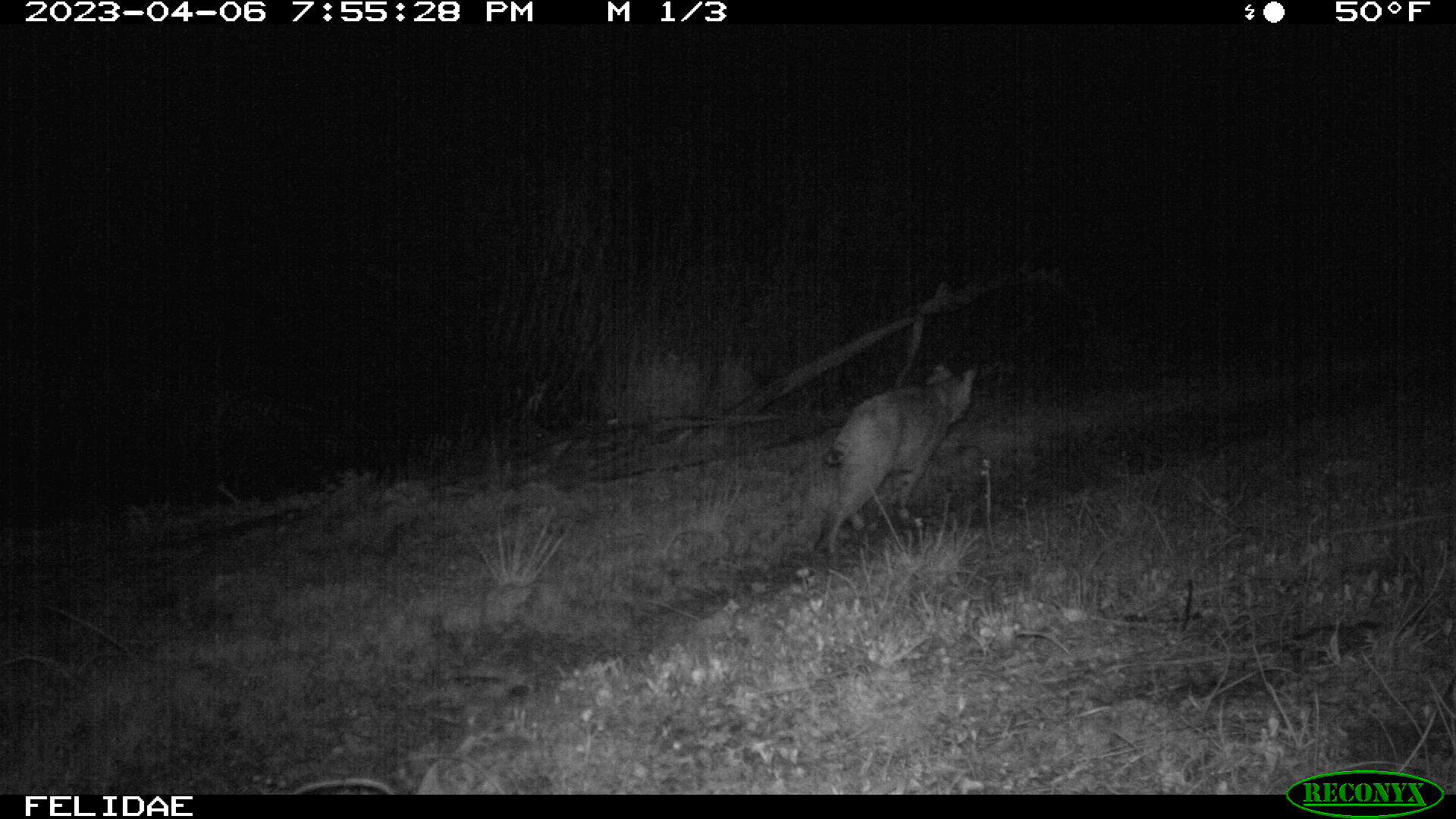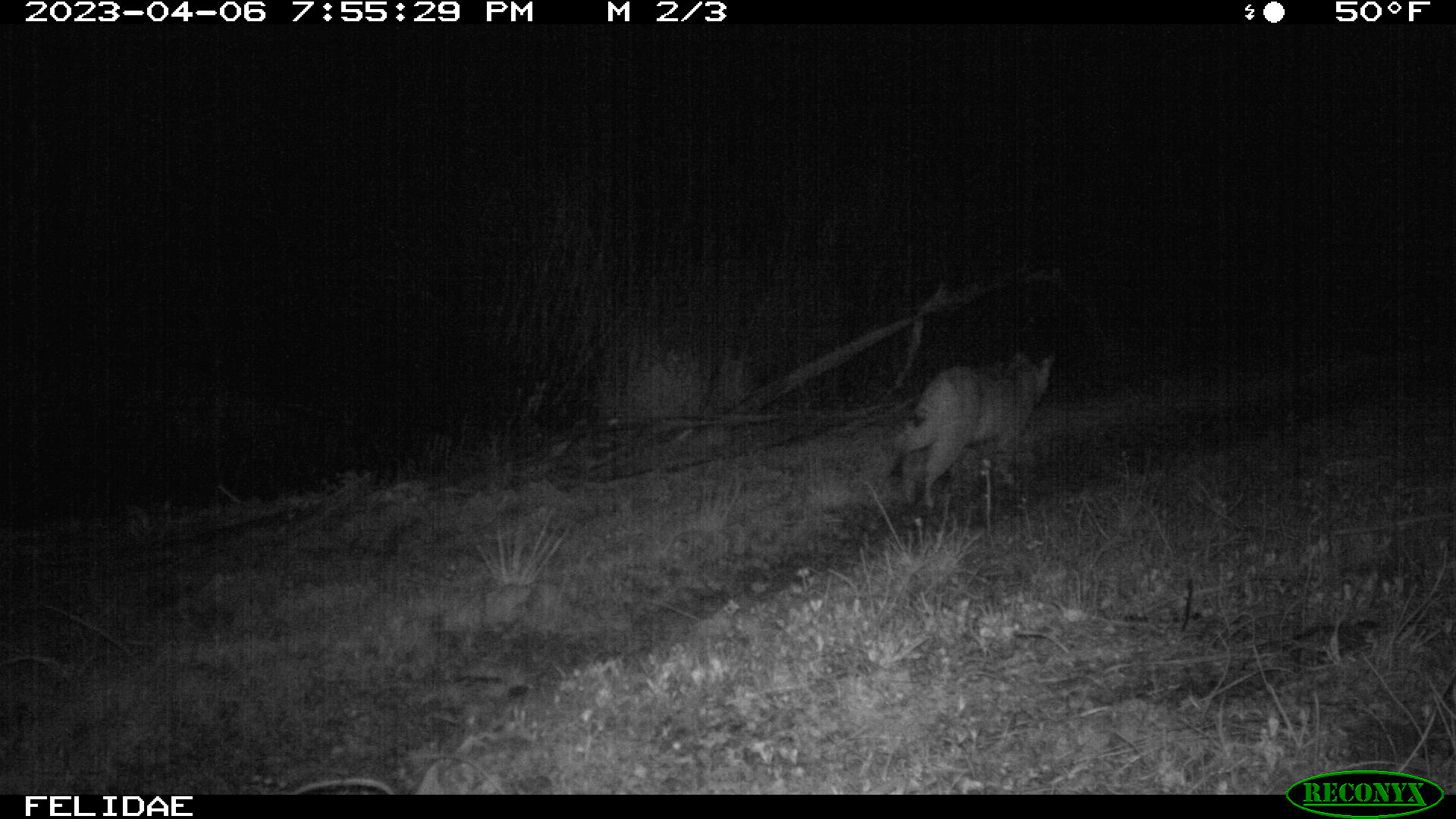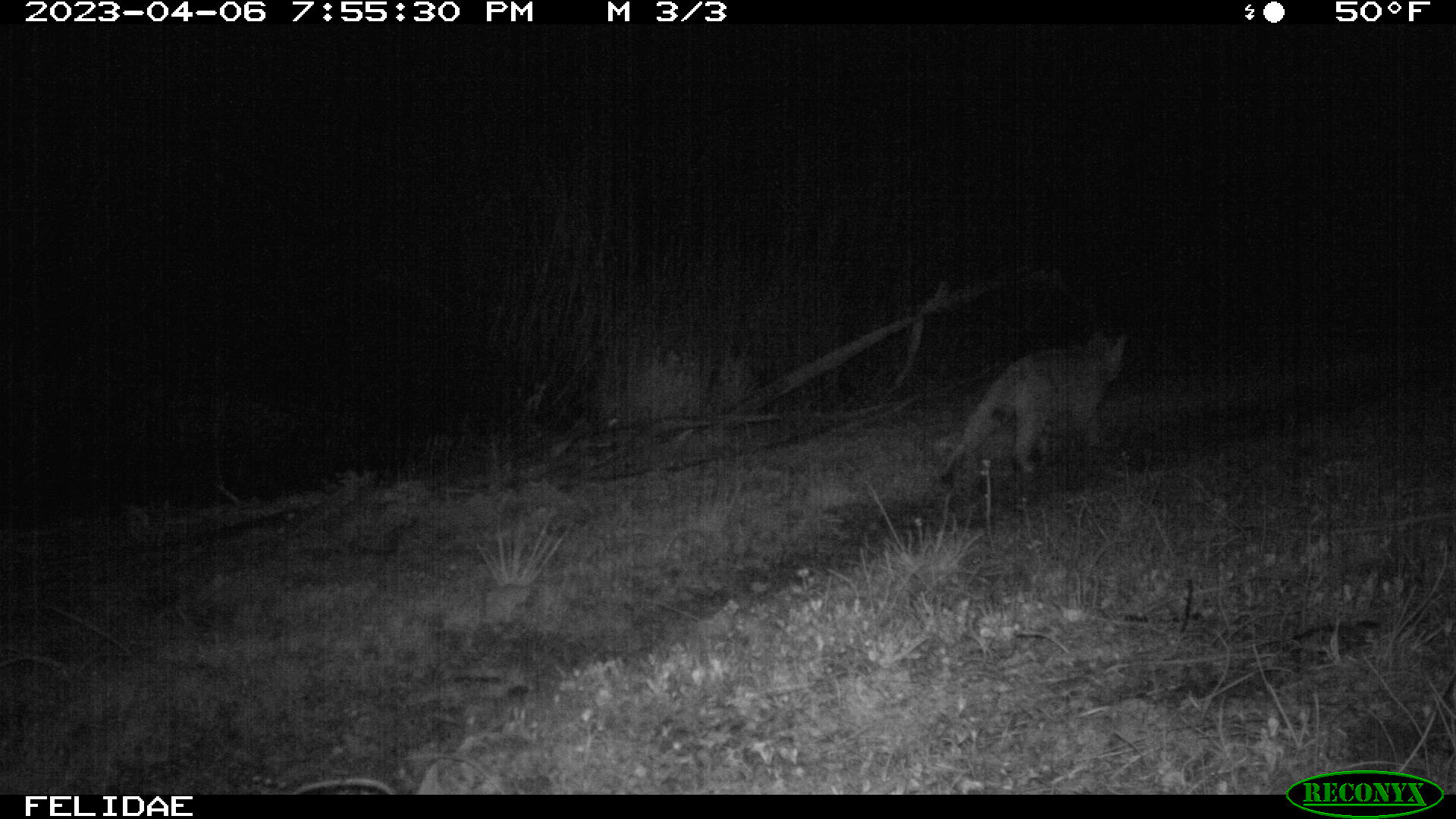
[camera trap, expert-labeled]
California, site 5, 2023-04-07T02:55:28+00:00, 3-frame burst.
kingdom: Animalia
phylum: Chordata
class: Mammalia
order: Carnivora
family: Felidae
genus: Lynx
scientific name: Lynx rufus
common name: bobcat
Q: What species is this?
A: Bobcat (Lynx rufus).